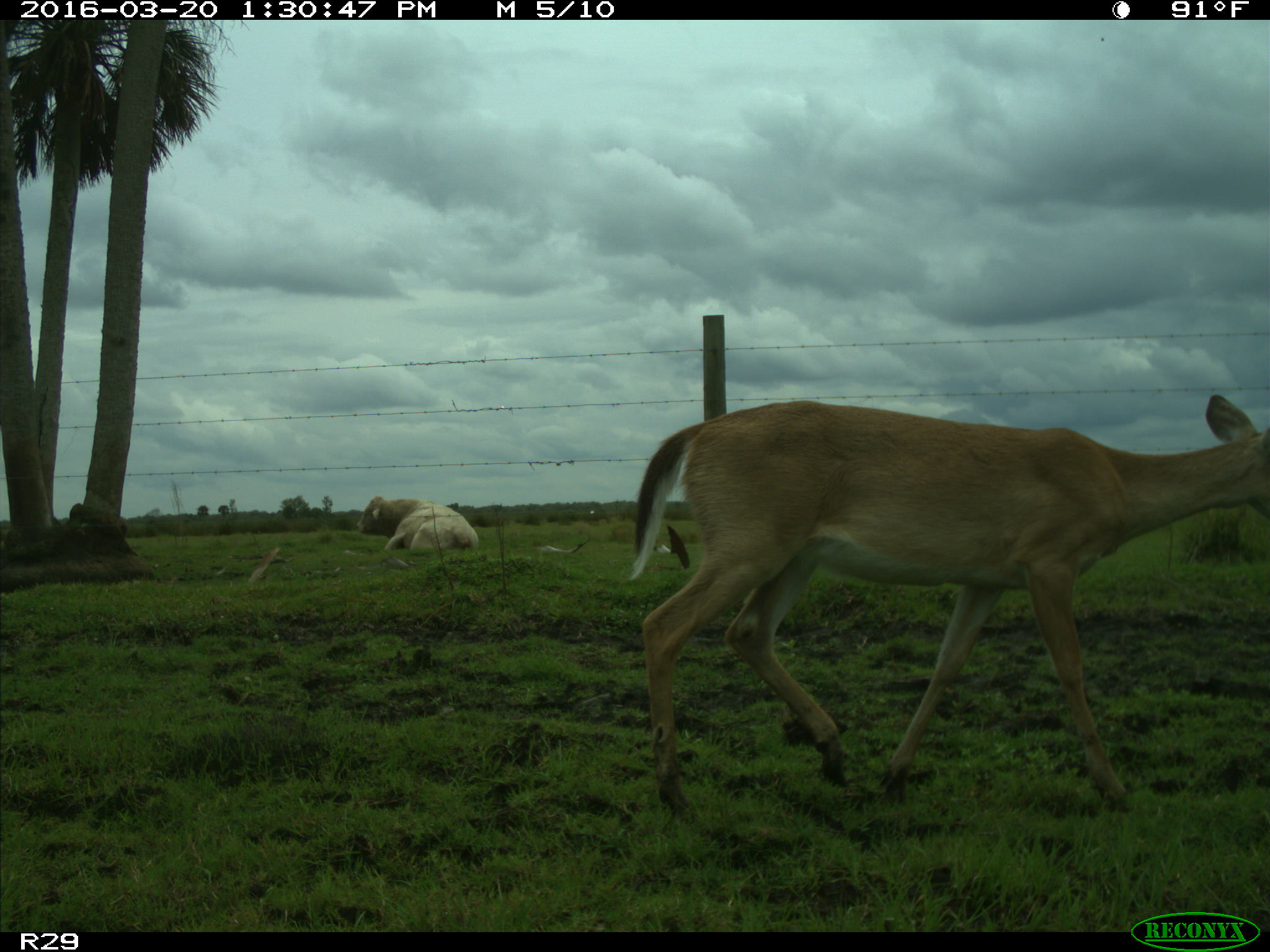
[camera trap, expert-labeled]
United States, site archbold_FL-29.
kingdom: Animalia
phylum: Chordata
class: Mammalia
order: Artiodactyla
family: Bovidae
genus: Bos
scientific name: Bos taurus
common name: domestic cow